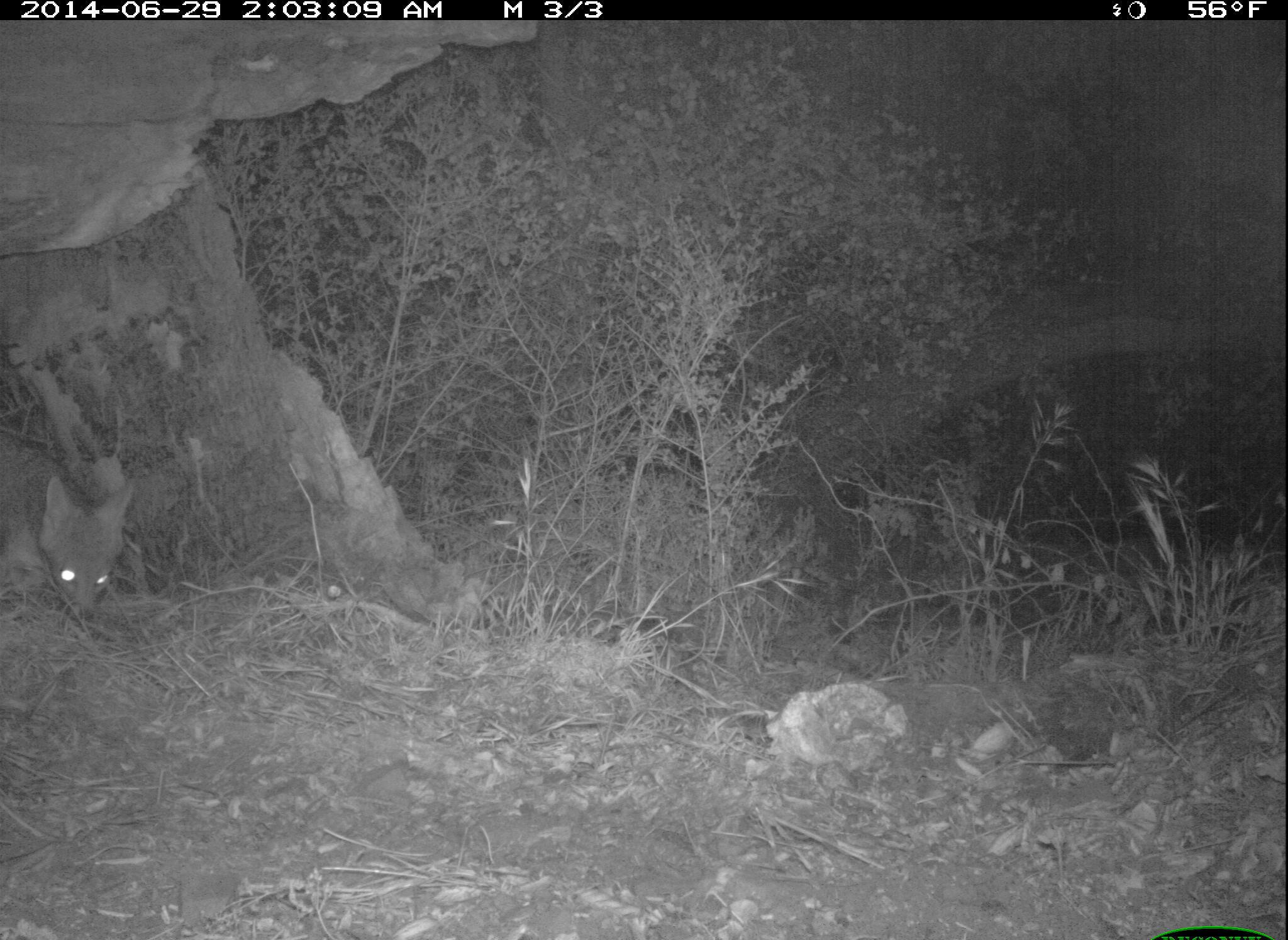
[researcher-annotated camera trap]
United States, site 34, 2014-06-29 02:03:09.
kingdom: Animalia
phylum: Chordata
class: Mammalia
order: Carnivora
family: Canidae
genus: Urocyon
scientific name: Urocyon cinereoargenteus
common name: gray fox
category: fox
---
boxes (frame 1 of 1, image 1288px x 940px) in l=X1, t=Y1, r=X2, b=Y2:
fox: l=0, t=438, r=135, b=620